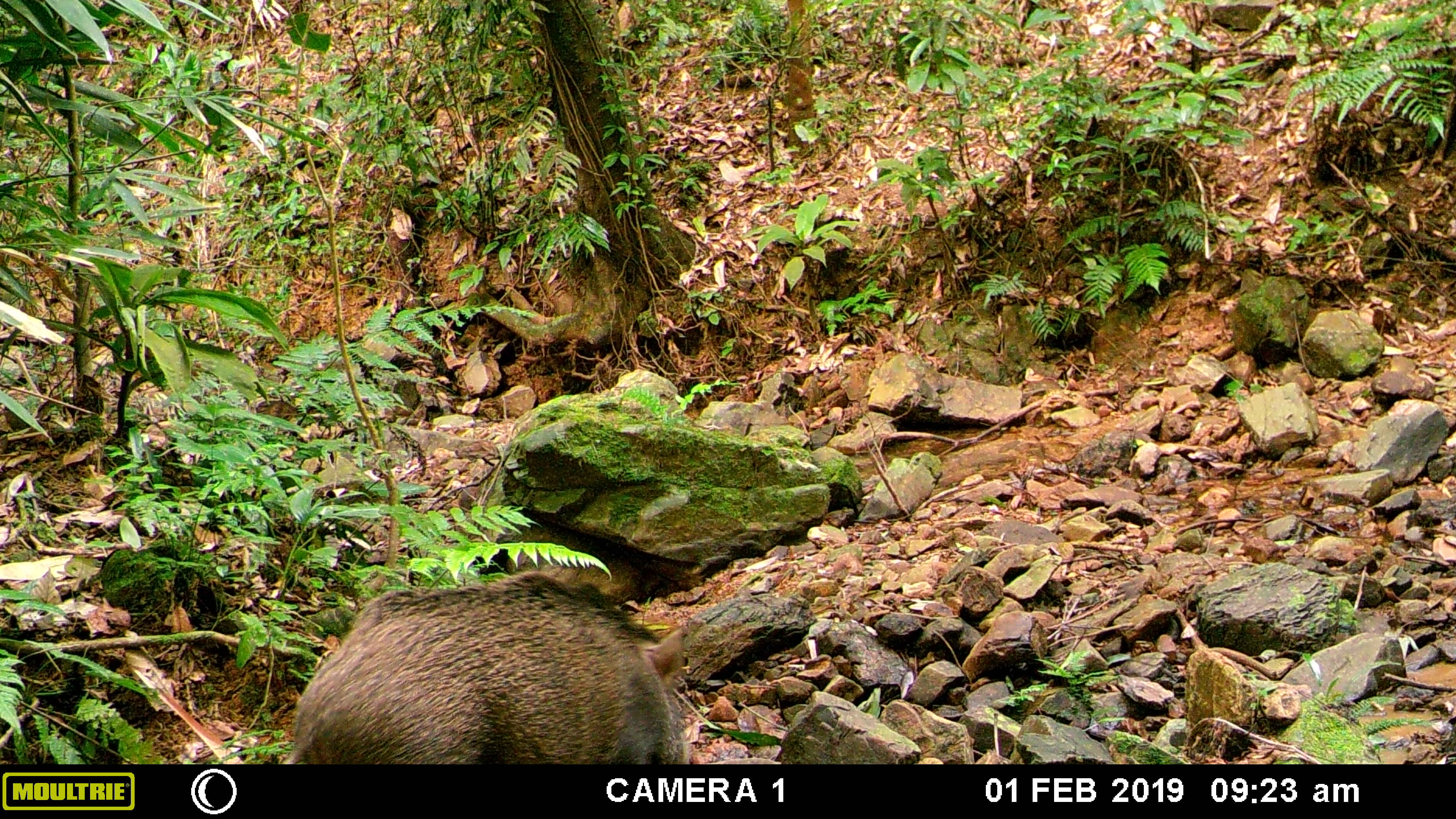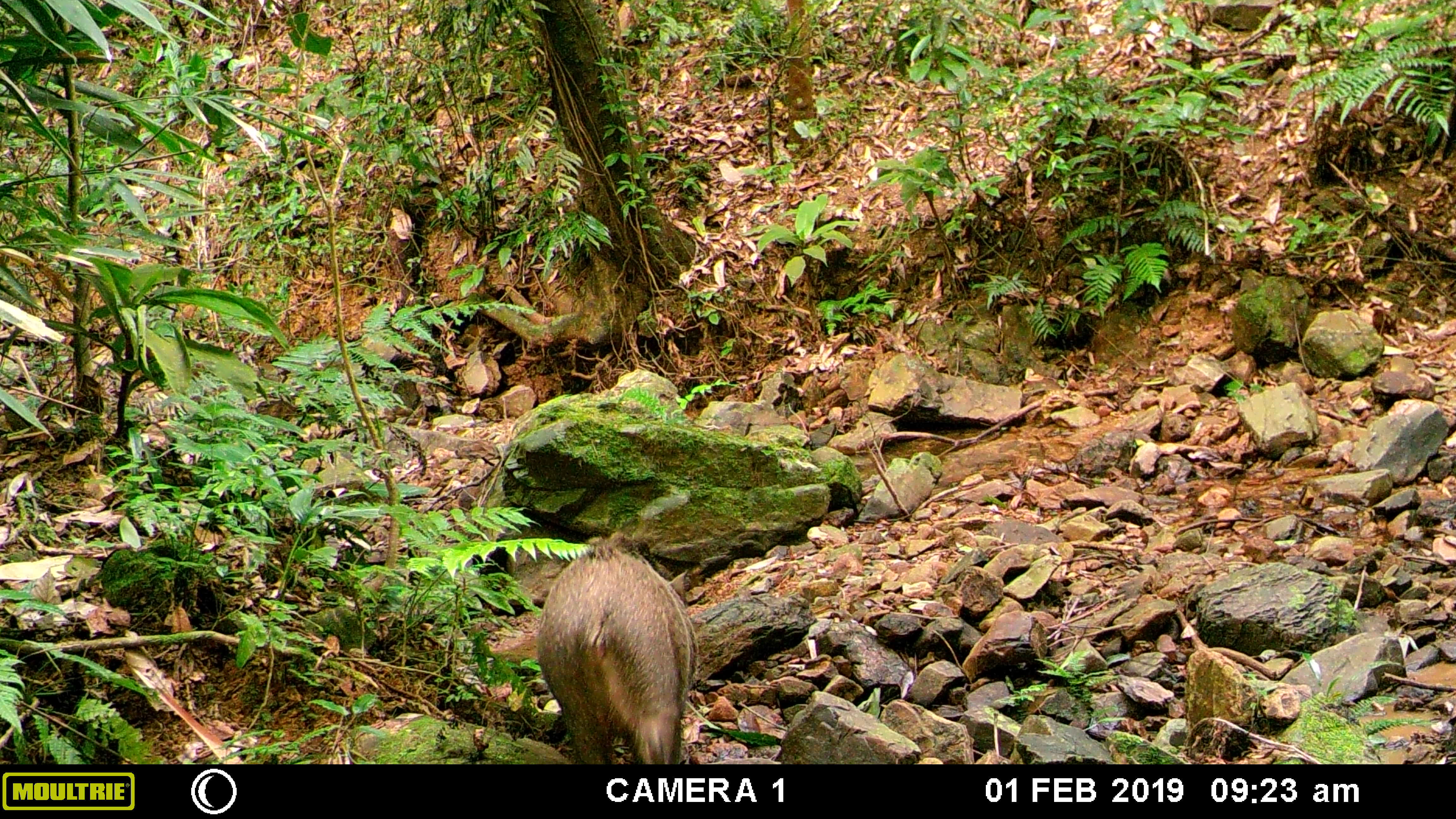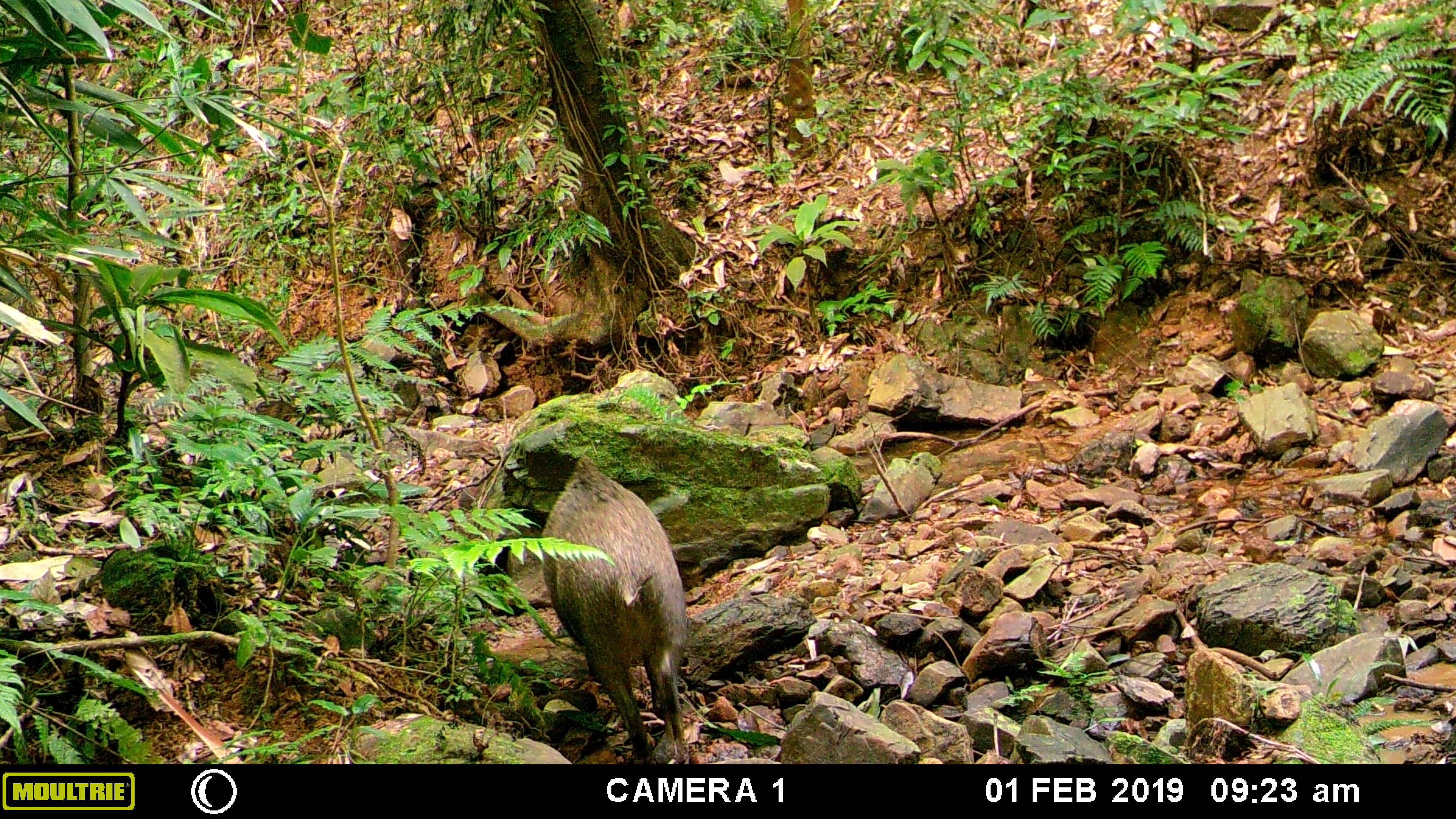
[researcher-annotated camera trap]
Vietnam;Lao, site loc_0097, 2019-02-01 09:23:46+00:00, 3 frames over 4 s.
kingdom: Animalia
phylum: Chordata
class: Mammalia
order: Artiodactyla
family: Suidae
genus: Sus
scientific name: Sus scrofa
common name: eurasian wild pig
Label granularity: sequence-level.